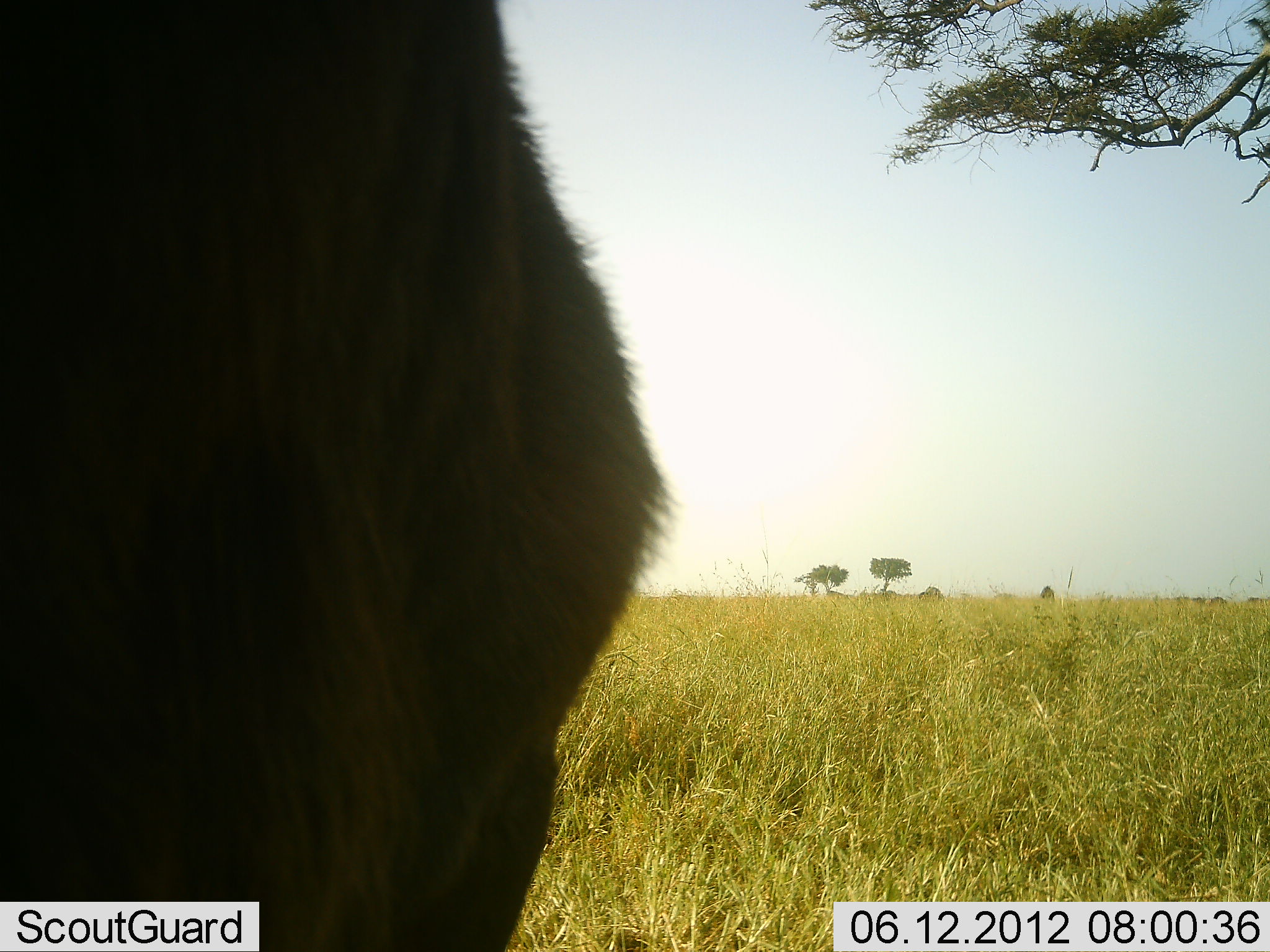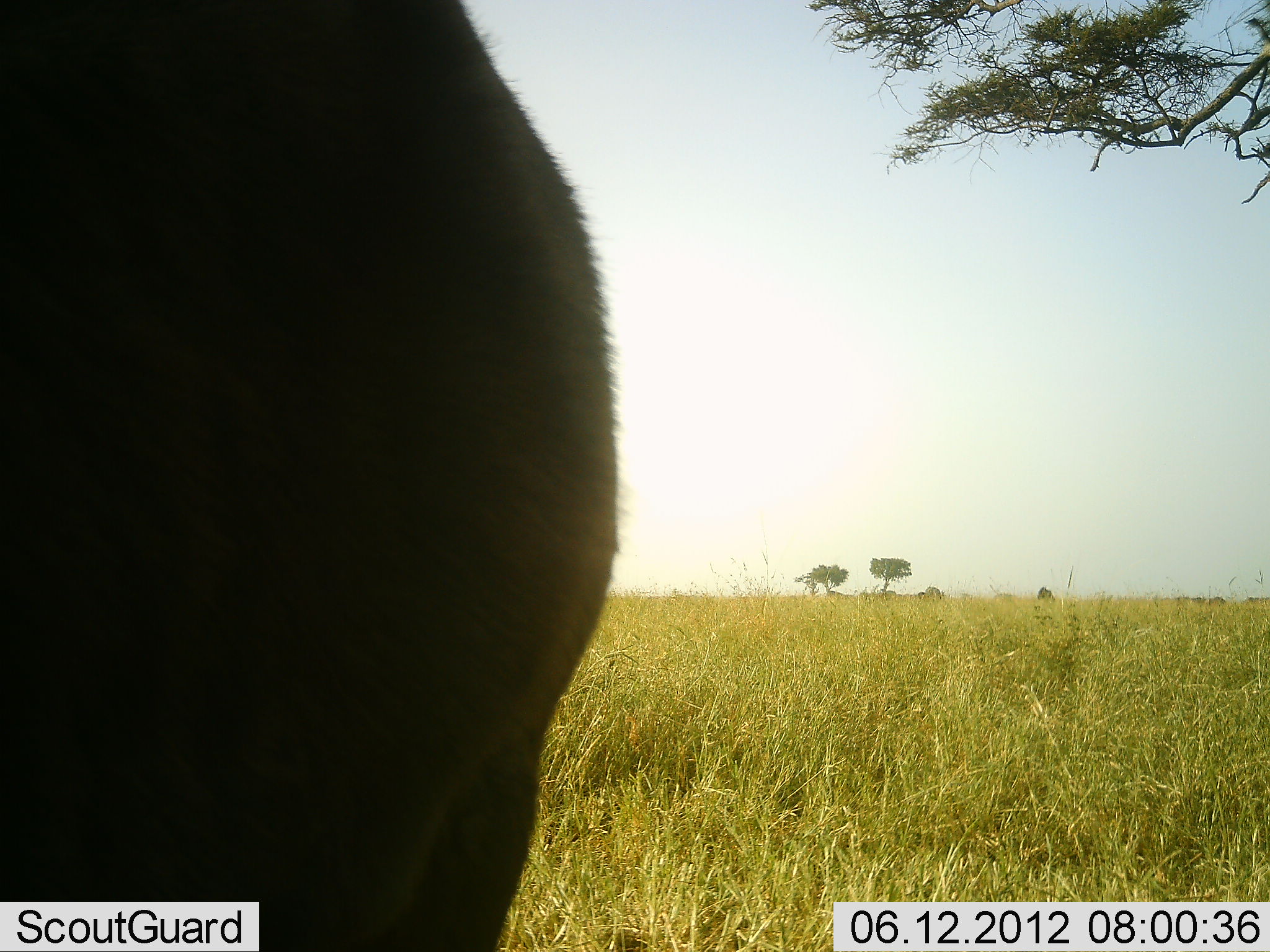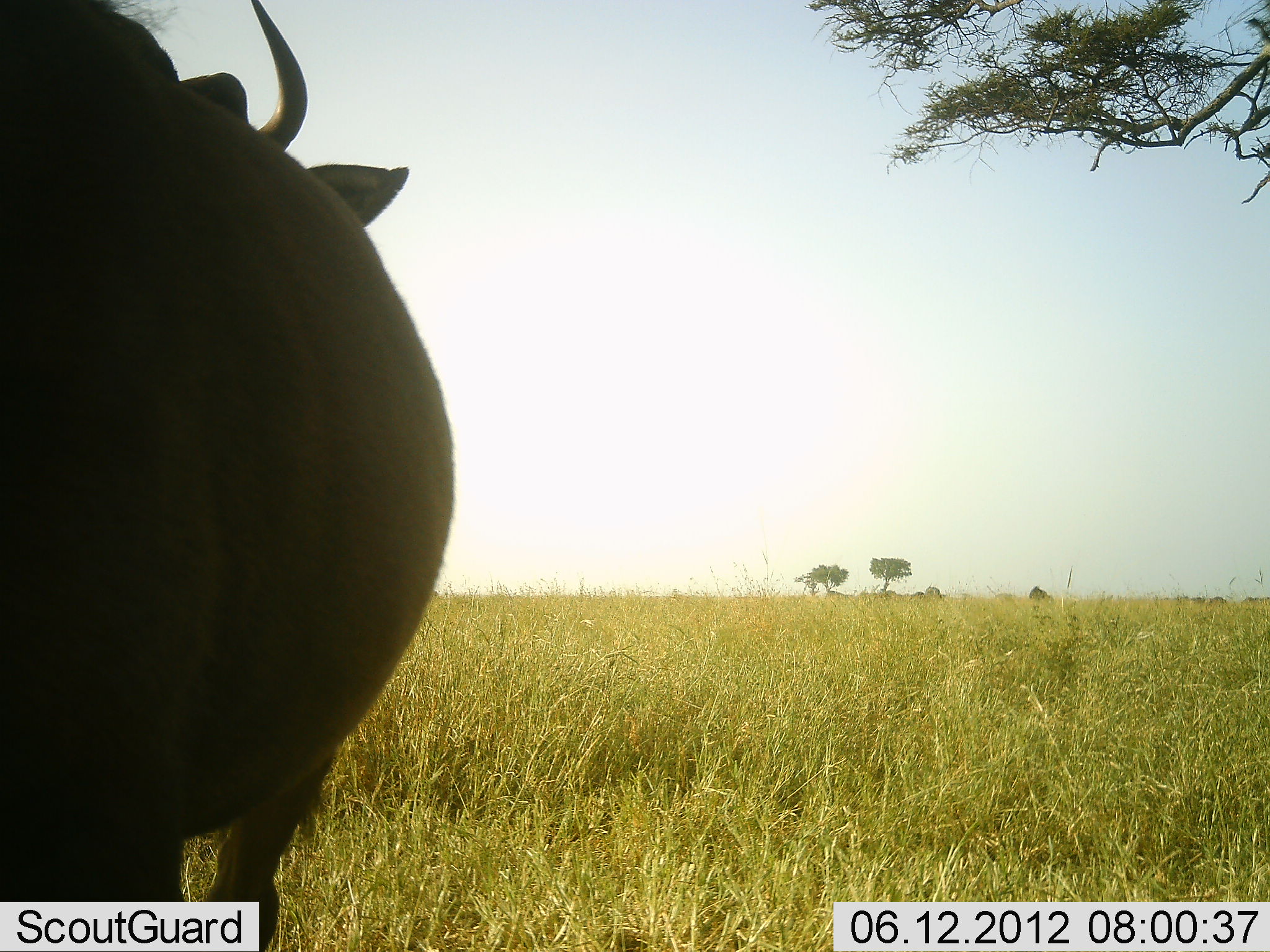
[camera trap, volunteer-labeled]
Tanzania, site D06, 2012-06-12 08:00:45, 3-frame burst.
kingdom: Animalia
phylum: Chordata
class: Mammalia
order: Artiodactyla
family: Bovidae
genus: Connochaetes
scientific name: Connochaetes taurinus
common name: blue wildebeest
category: wildebeest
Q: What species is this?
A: Wildebeest (blue wildebeest) (Connochaetes taurinus).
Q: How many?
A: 1.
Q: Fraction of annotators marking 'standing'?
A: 60%.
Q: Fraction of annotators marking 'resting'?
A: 0%.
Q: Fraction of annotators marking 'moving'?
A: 50%.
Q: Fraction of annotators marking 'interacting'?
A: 0%.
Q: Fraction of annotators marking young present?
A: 0%.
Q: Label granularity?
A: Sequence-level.